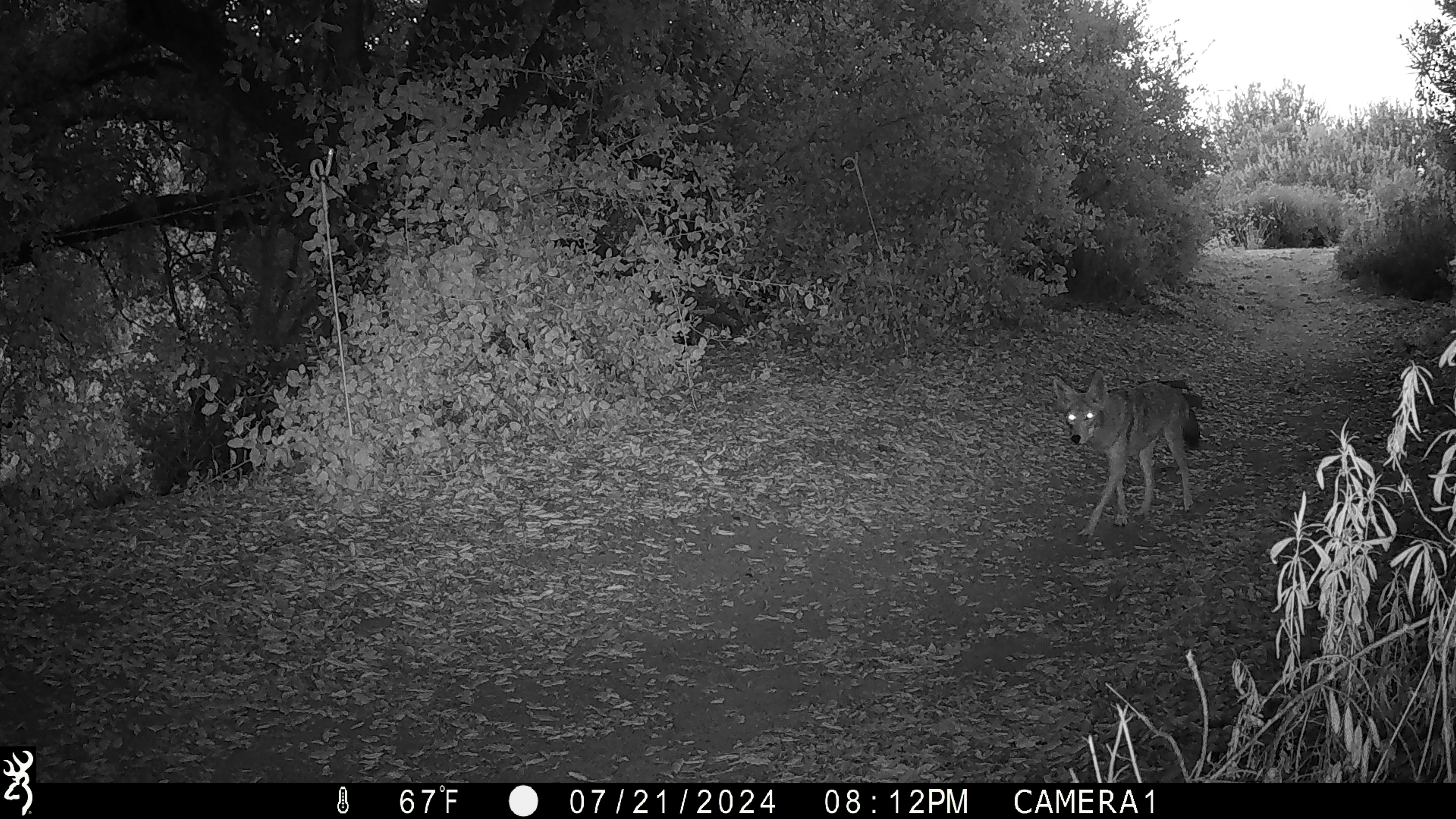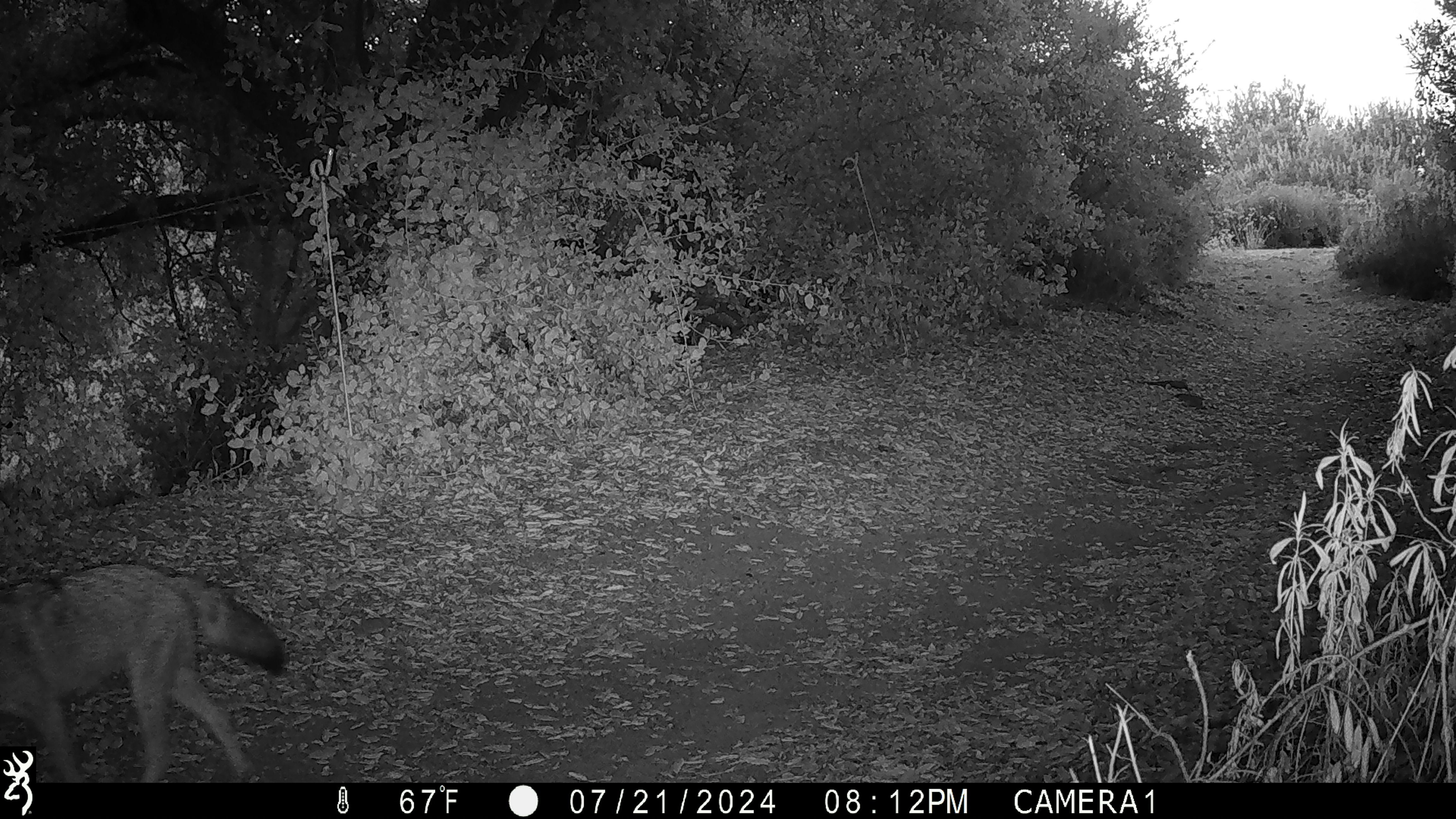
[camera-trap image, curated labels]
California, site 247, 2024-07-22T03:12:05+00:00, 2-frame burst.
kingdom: Animalia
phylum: Chordata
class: Mammalia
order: Carnivora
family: Canidae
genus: Canis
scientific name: Canis latrans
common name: coyote